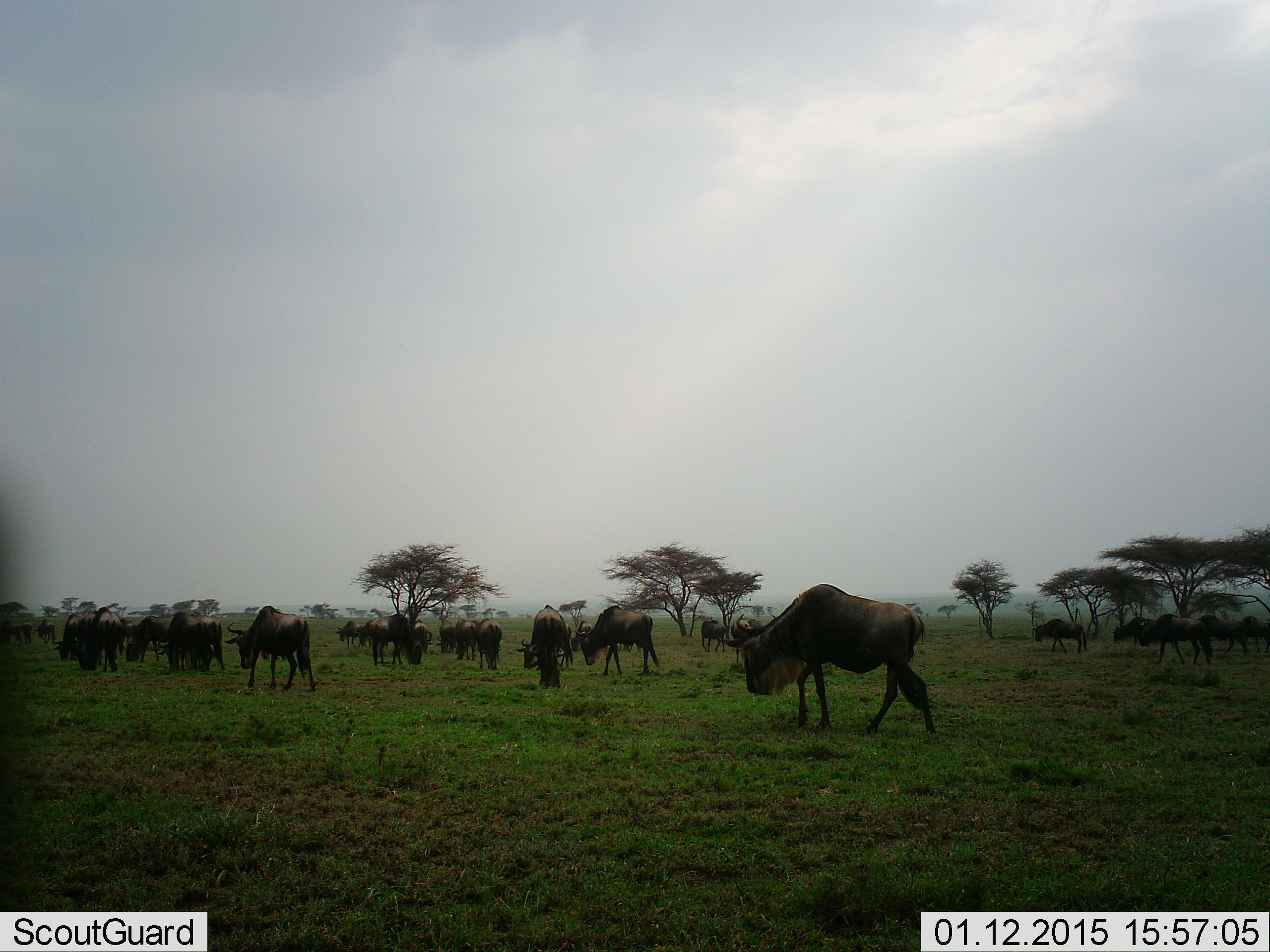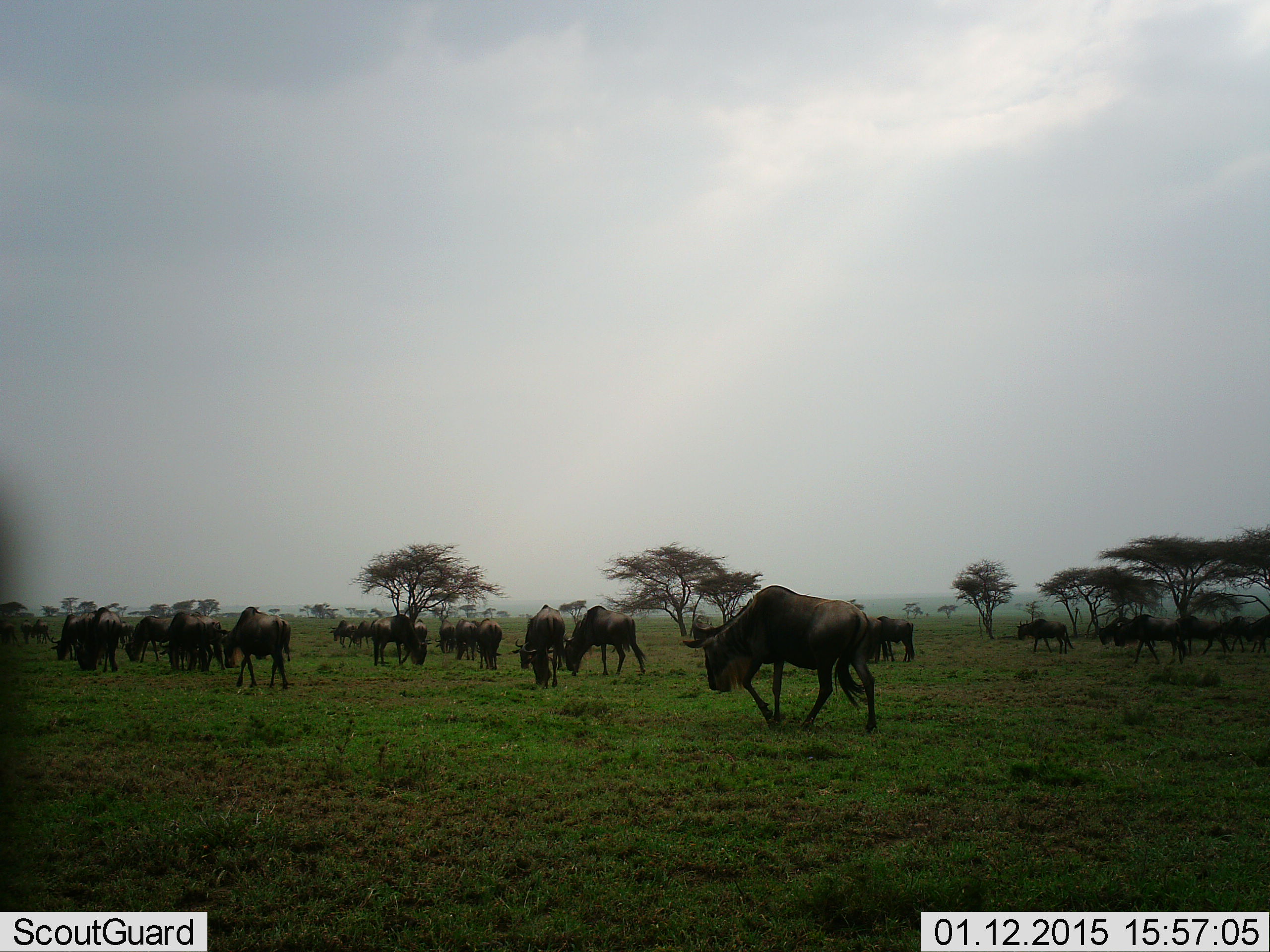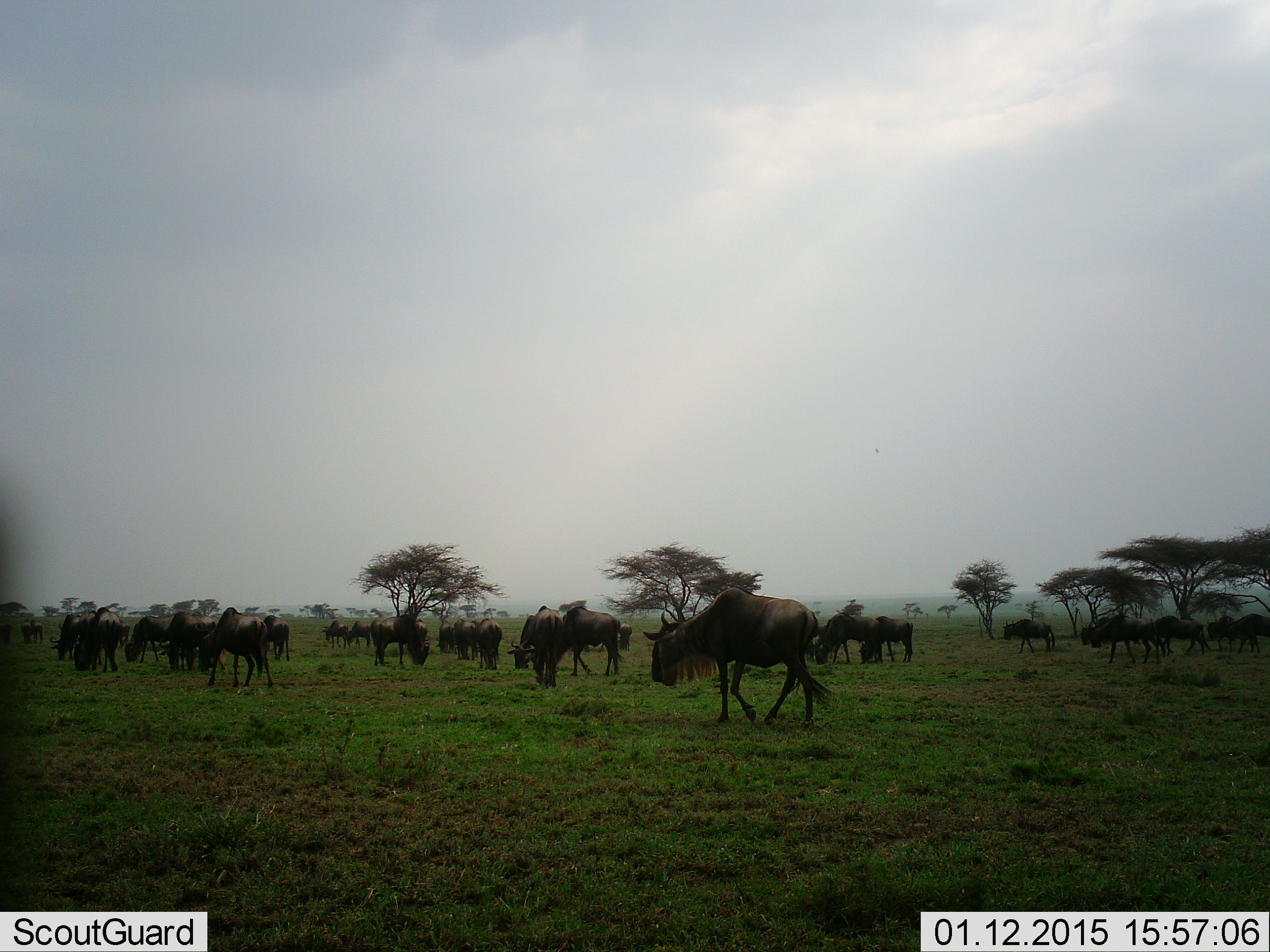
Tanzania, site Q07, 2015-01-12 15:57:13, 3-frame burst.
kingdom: Animalia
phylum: Chordata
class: Mammalia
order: Artiodactyla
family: Bovidae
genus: Connochaetes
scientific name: Connochaetes taurinus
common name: blue wildebeest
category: wildebeest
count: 11-50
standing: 40%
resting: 0%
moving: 90%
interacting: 0%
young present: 0%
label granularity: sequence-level